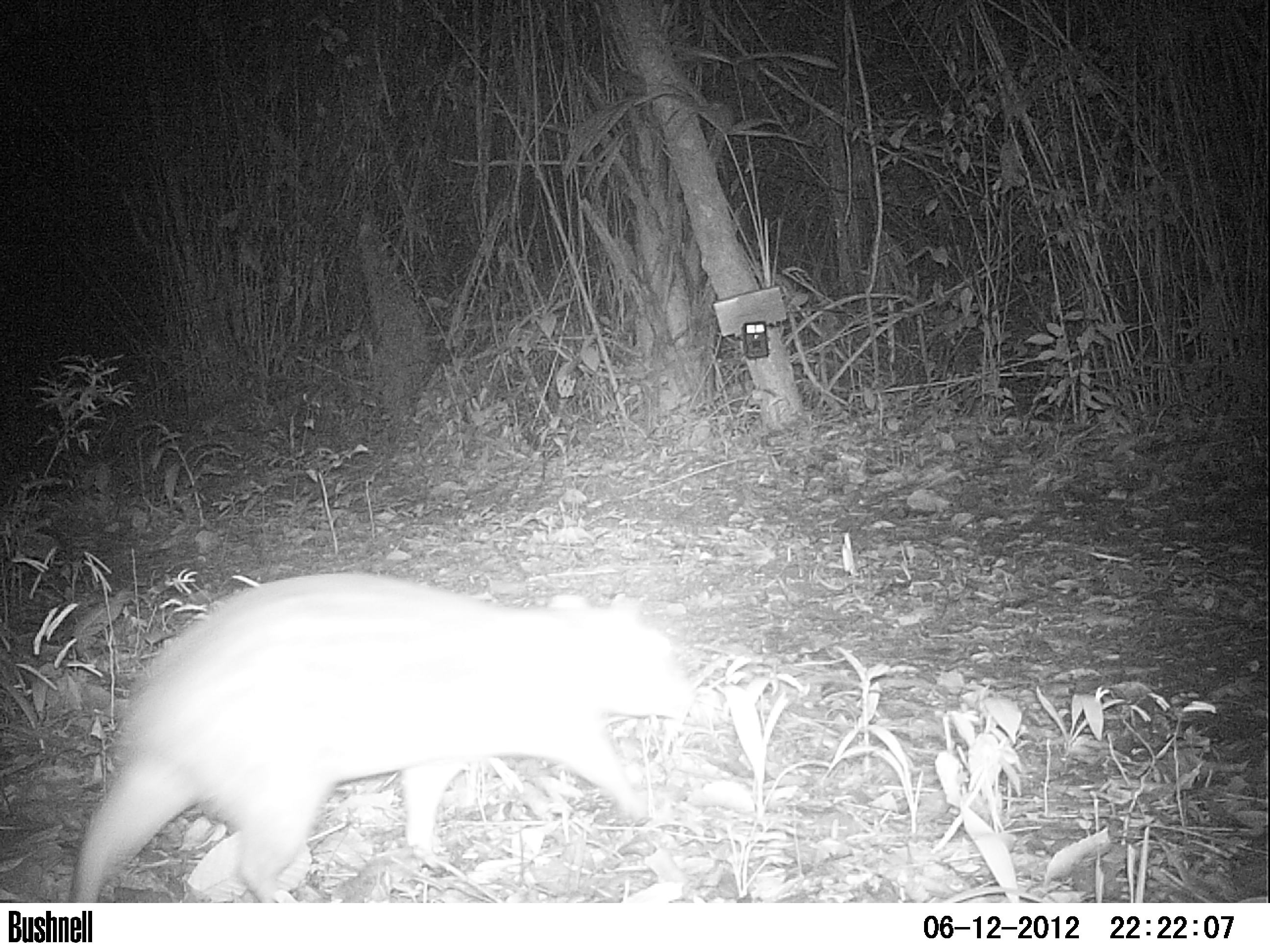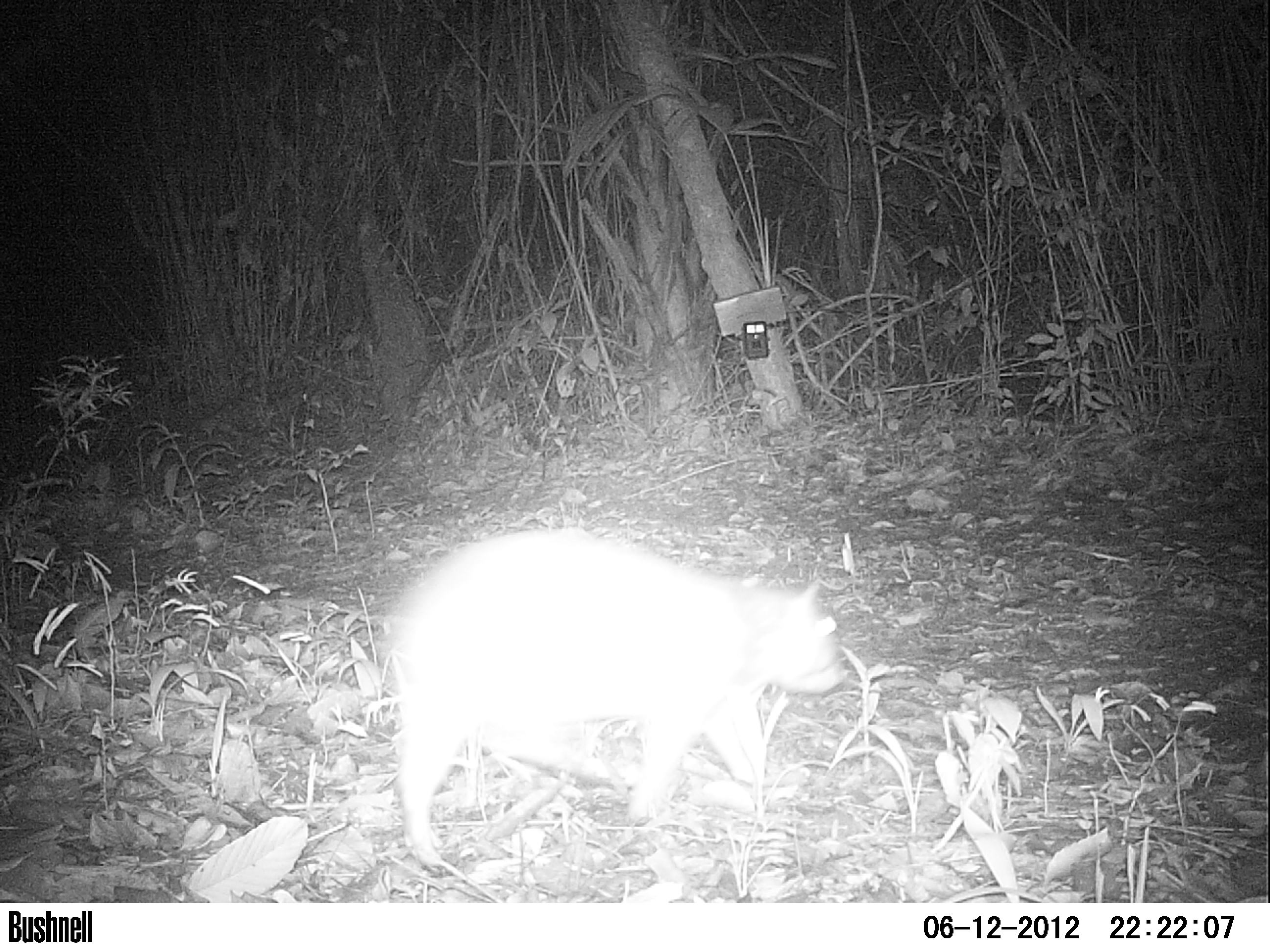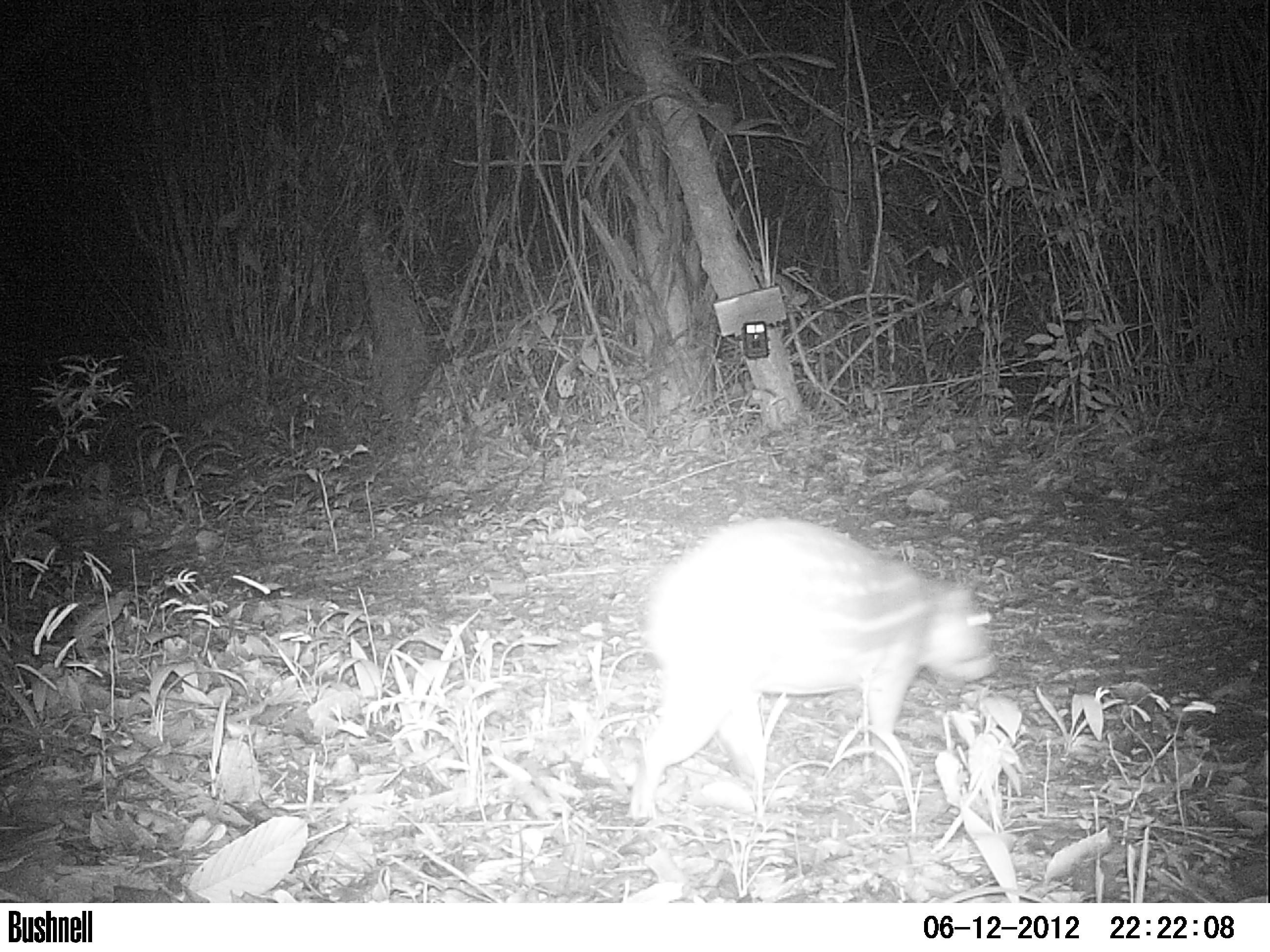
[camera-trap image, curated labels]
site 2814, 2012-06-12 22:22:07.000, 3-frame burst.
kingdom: Animalia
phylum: Chordata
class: Mammalia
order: Rodentia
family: Cuniculidae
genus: Cuniculus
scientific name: Cuniculus paca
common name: spotted paca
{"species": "Cuniculus paca (spotted paca)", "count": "1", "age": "adult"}